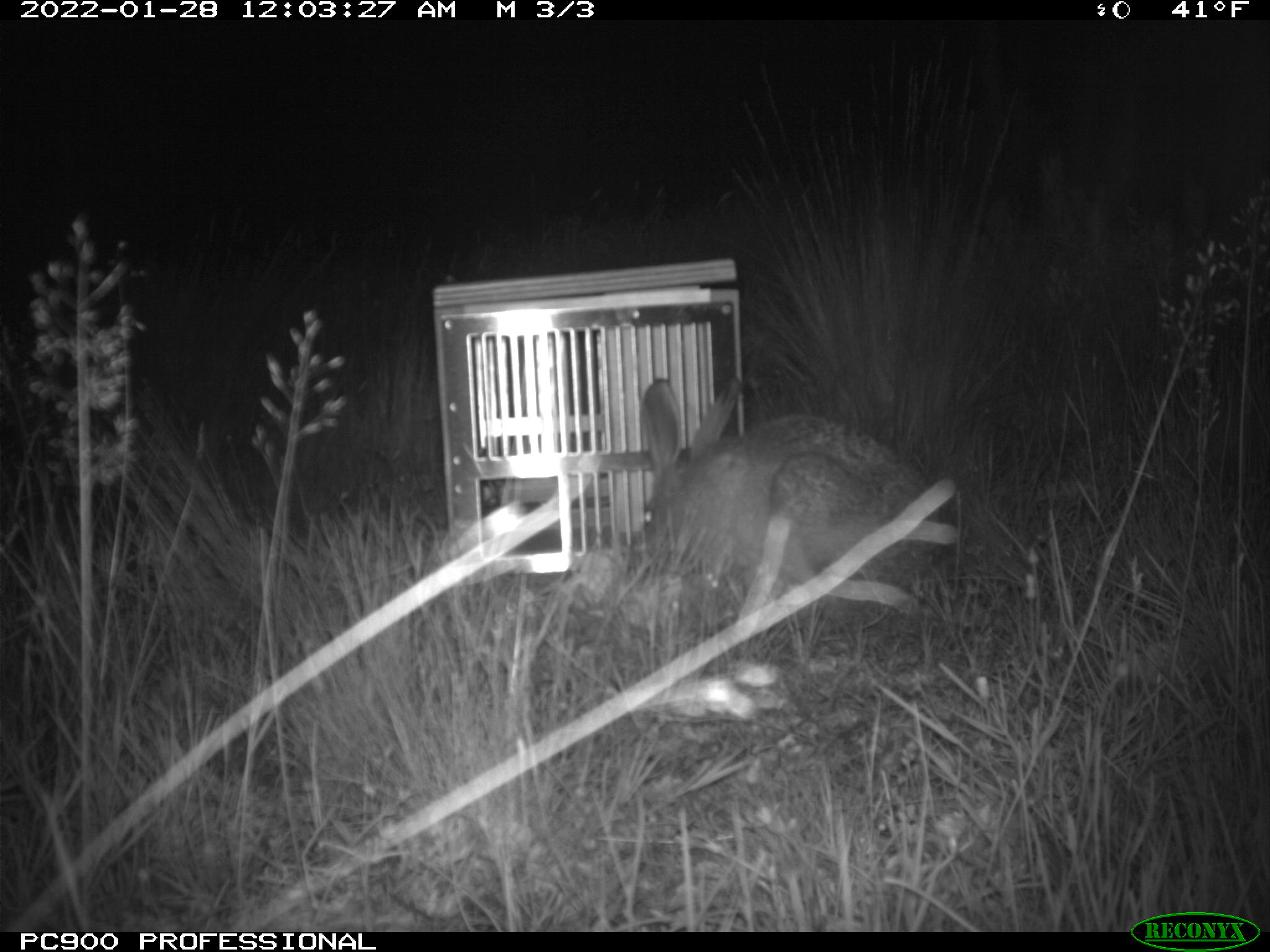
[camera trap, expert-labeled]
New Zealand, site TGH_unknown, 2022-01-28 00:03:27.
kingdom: Animalia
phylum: Chordata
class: Mammalia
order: Lagomorpha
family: Leporidae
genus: Lepus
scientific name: Lepus europaeus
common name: brown hare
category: hare